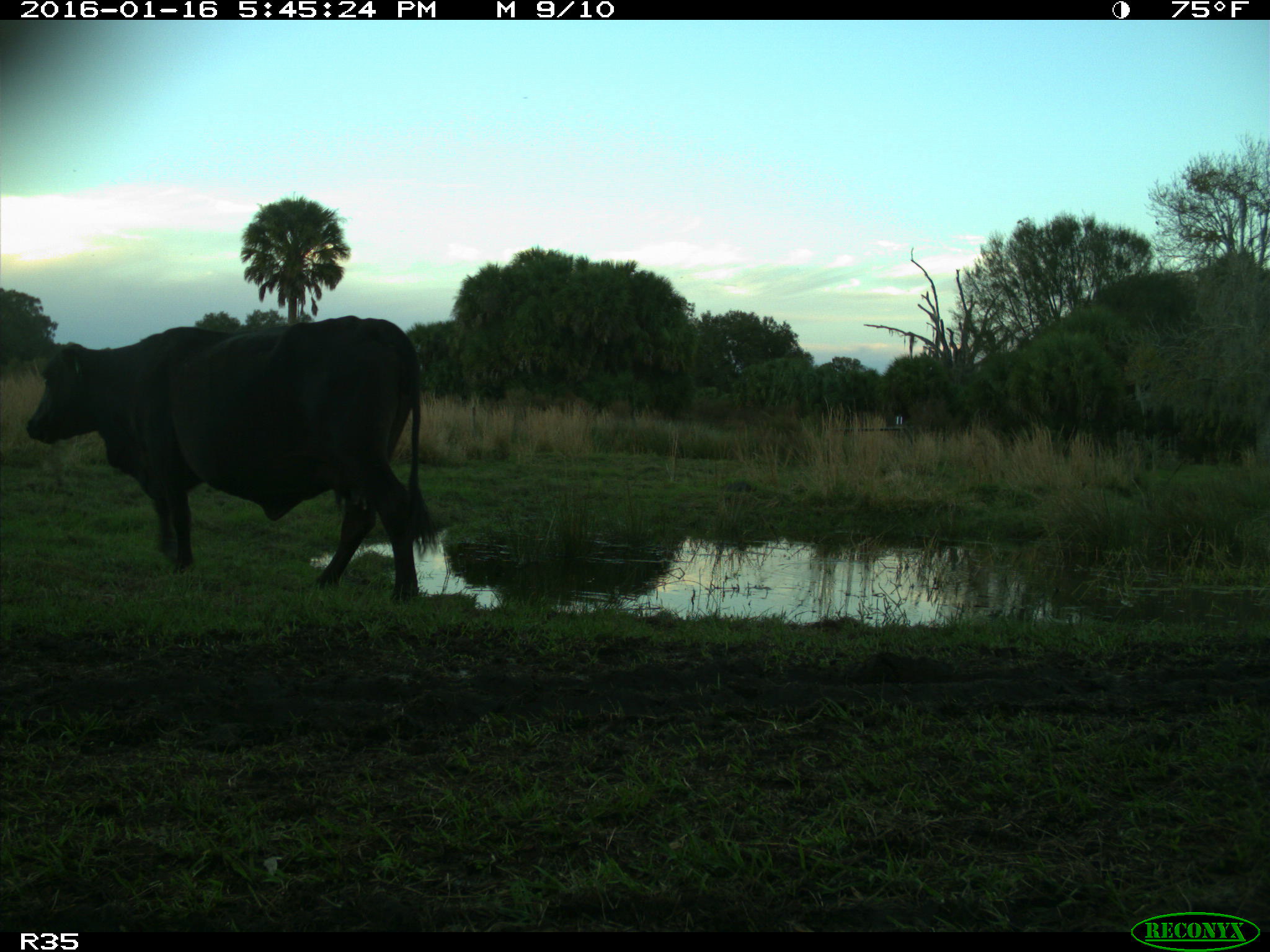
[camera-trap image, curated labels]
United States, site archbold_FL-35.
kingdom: Animalia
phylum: Chordata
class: Mammalia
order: Artiodactyla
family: Bovidae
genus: Bos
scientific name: Bos taurus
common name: domestic cow